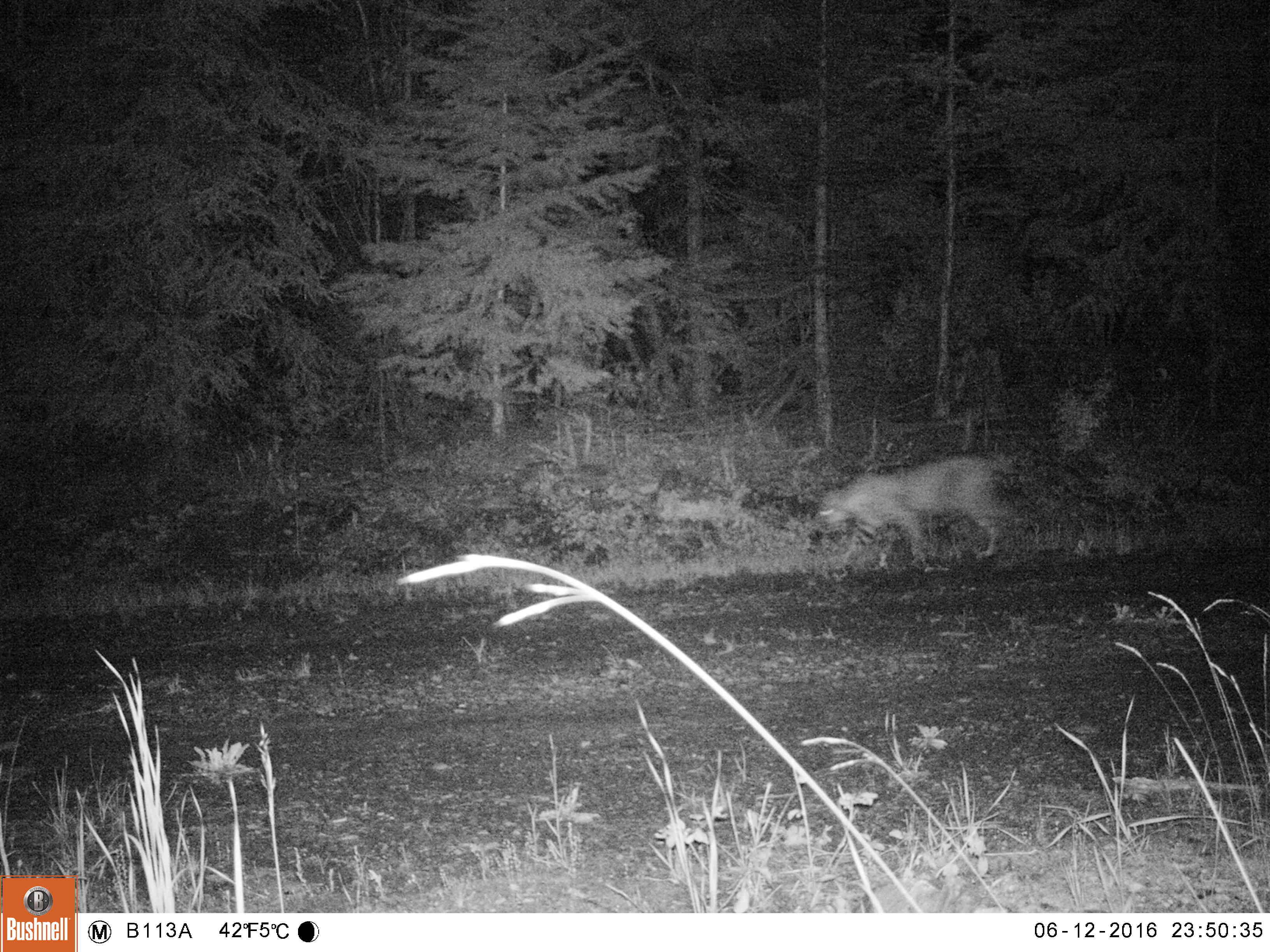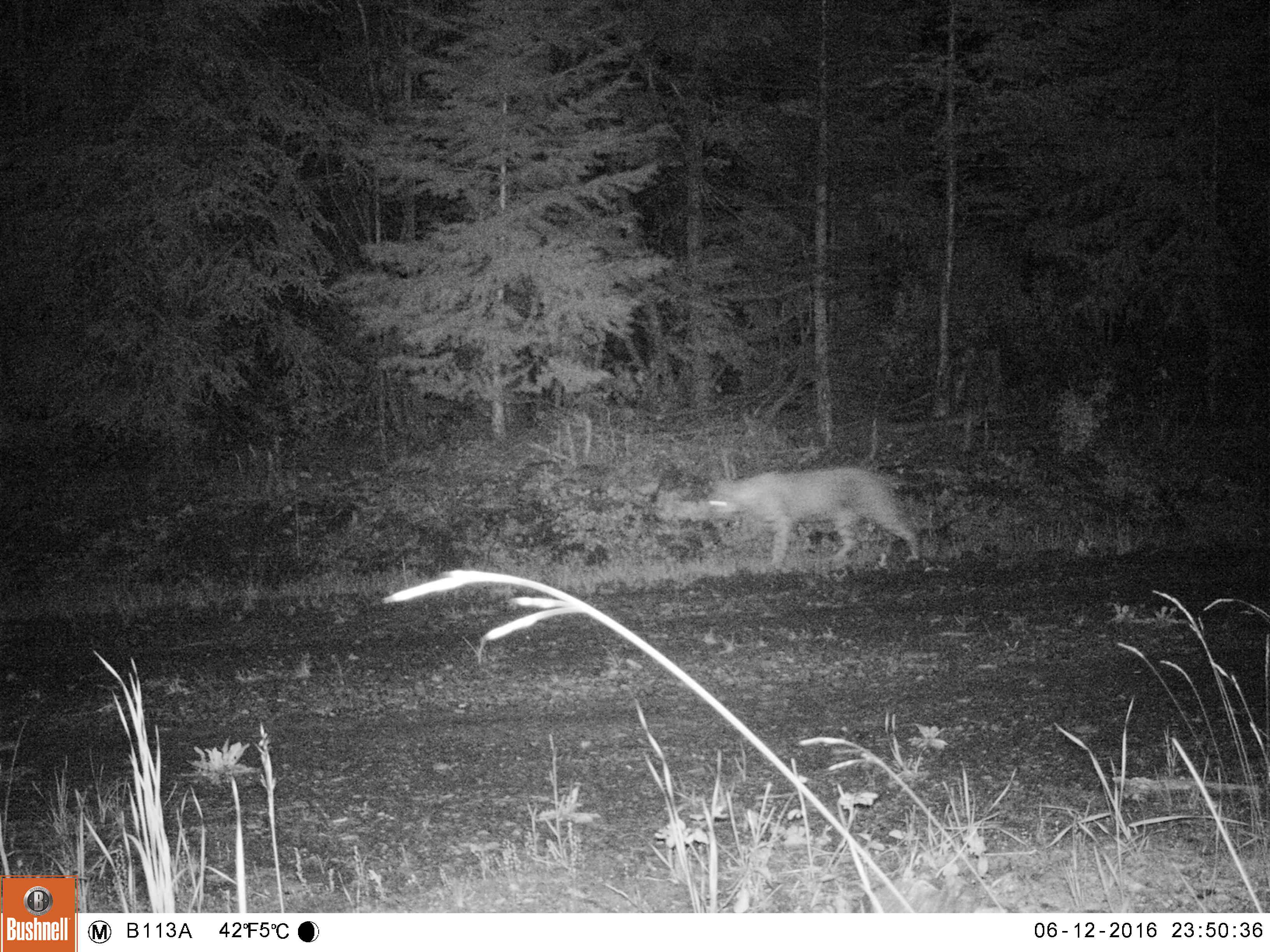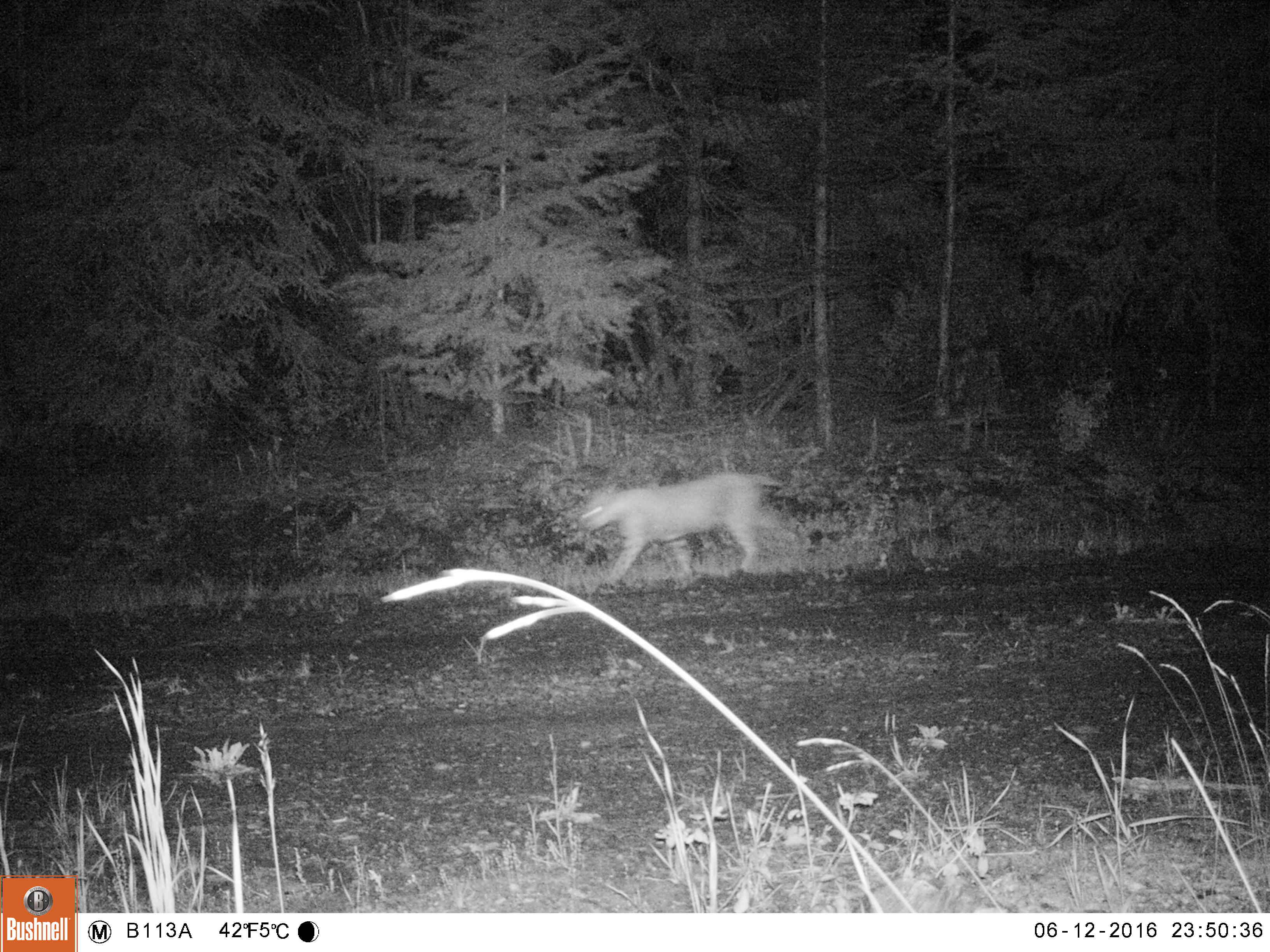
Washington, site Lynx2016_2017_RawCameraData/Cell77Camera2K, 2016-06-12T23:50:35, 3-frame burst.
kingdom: Animalia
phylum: Chordata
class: Mammalia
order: Carnivora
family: Felidae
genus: Lynx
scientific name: Lynx rufus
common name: bobcat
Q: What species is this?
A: Lynx rufus (bobcat).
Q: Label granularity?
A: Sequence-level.